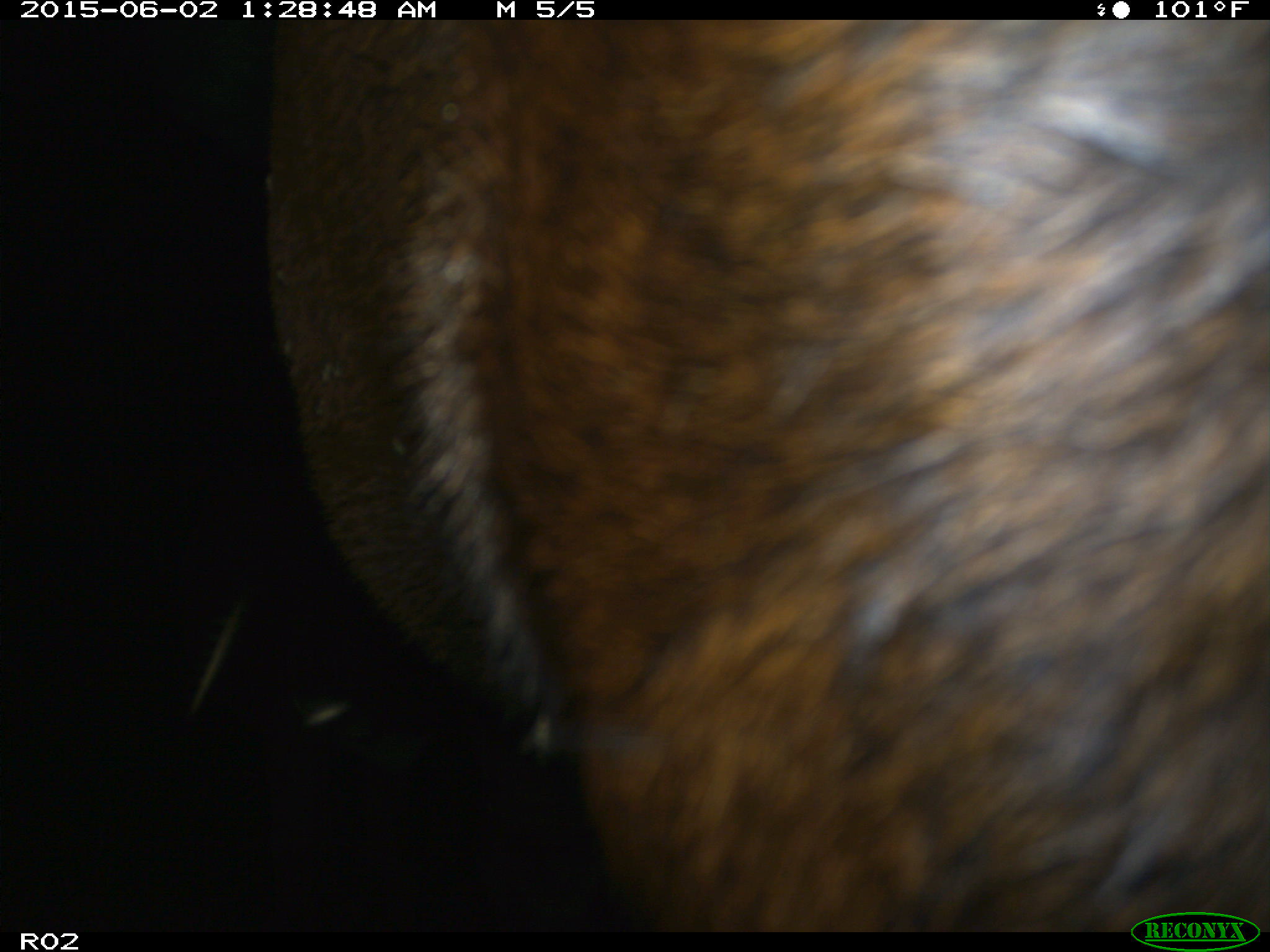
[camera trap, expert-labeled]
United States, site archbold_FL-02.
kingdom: Animalia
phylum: Chordata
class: Mammalia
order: Artiodactyla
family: Bovidae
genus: Bos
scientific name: Bos taurus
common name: domestic cow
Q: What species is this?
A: Bos taurus (domestic cow).